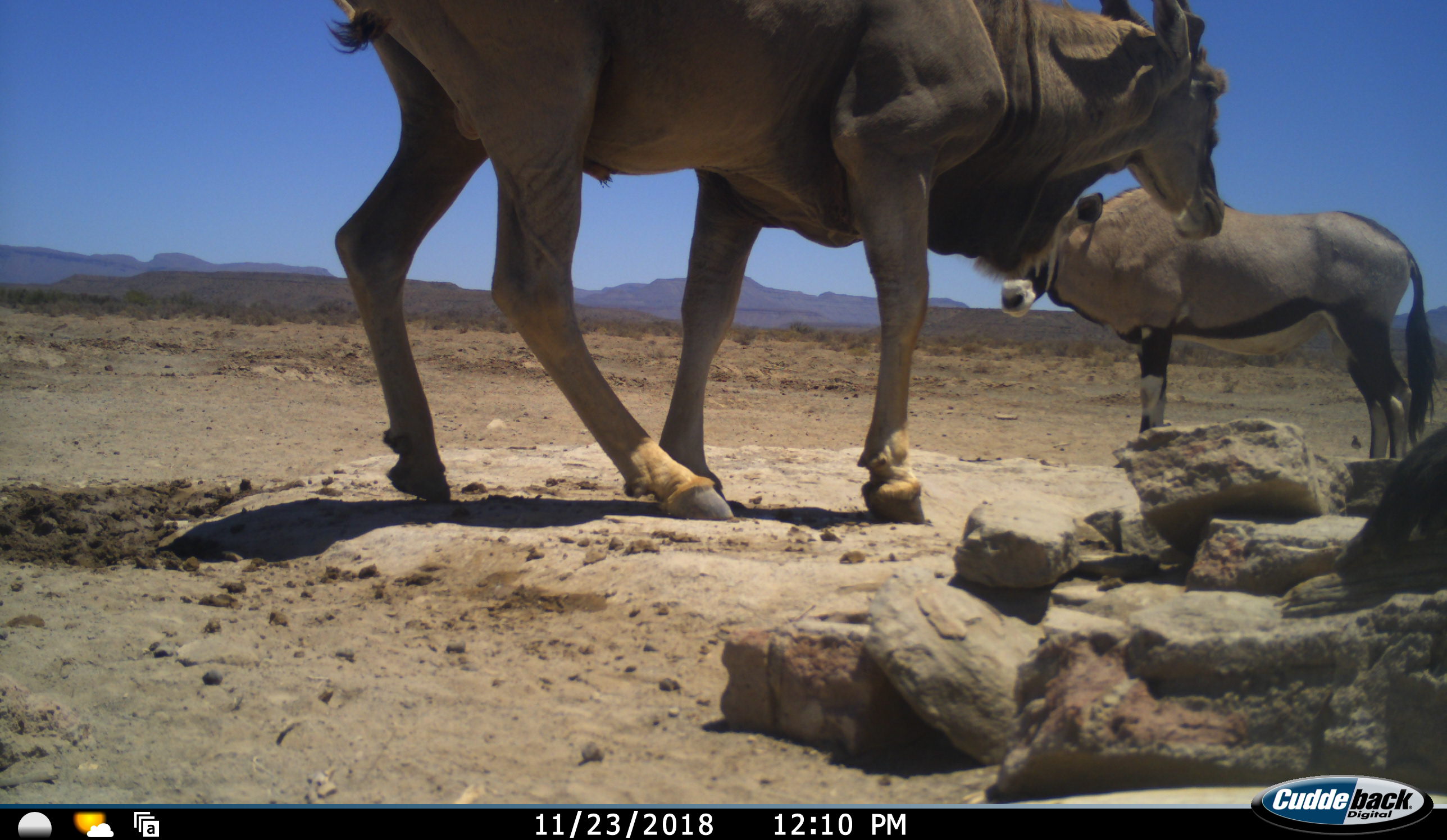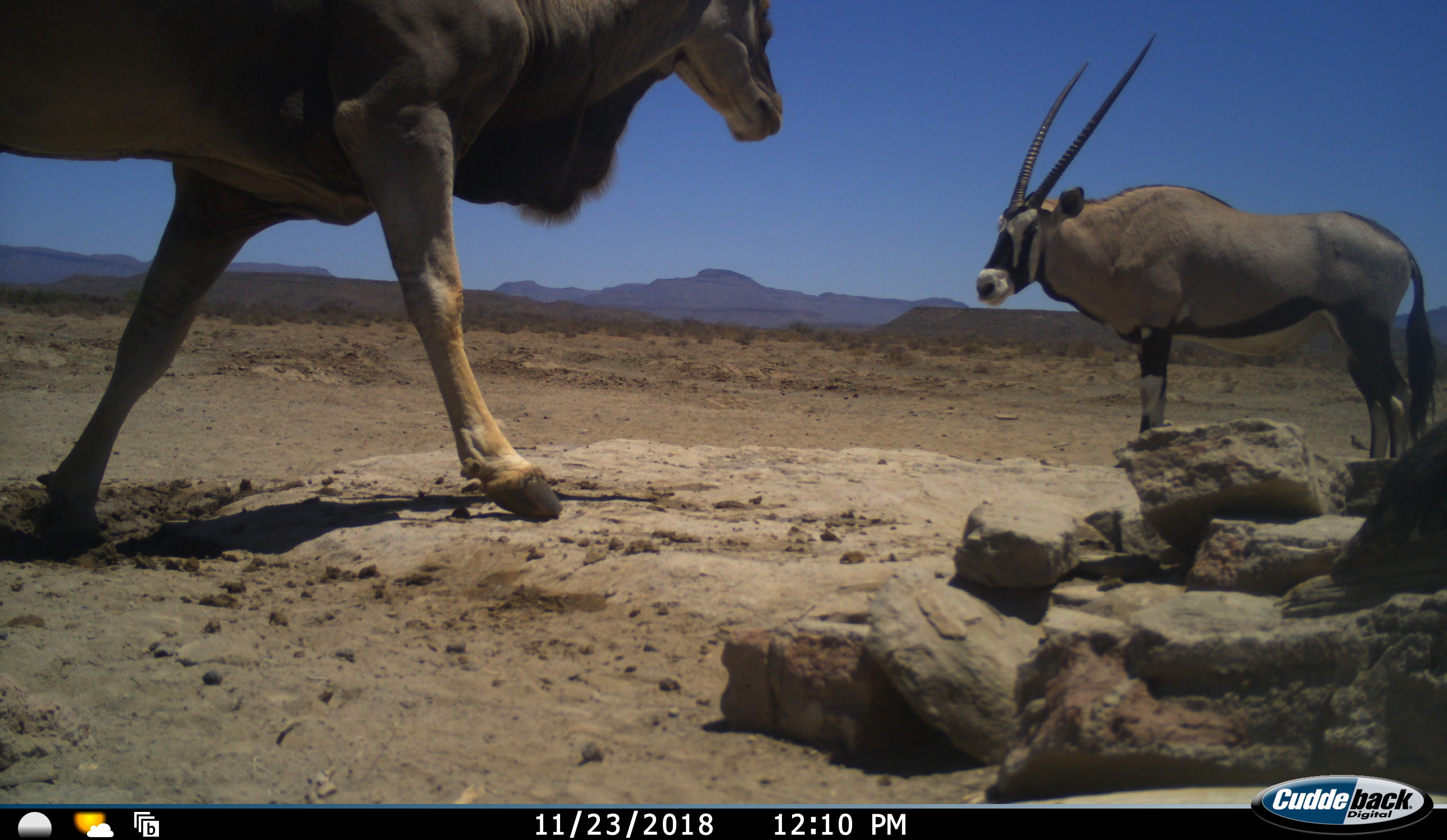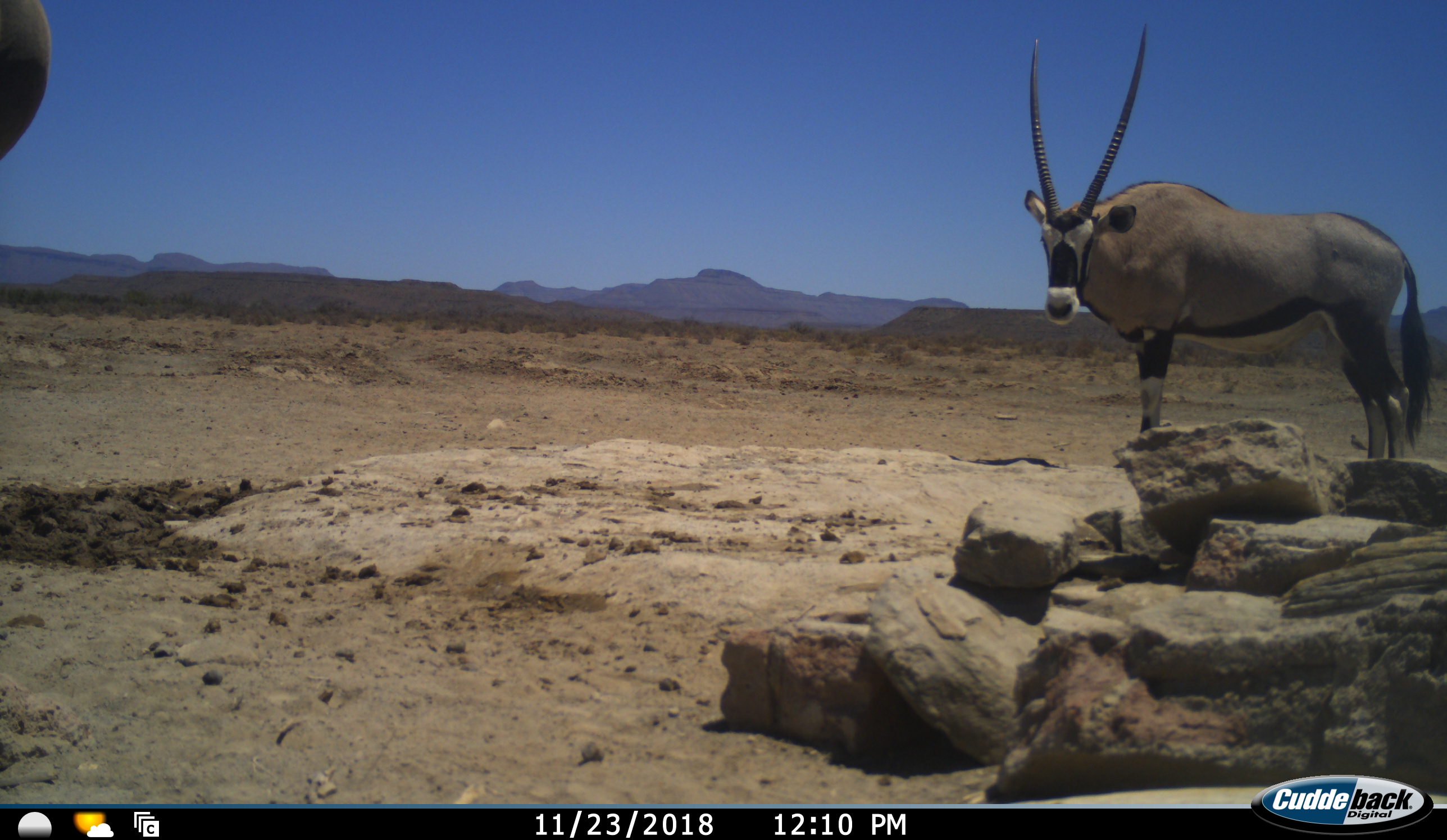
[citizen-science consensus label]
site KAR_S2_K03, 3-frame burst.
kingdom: Animalia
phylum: Chordata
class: Mammalia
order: Artiodactyla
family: Bovidae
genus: Tragelaphus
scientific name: Tragelaphus oryx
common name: eland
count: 1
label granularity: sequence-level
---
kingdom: Animalia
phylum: Chordata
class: Mammalia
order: Artiodactyla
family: Bovidae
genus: Oryx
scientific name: Oryx gazella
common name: gemsbok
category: oryx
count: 1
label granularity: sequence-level